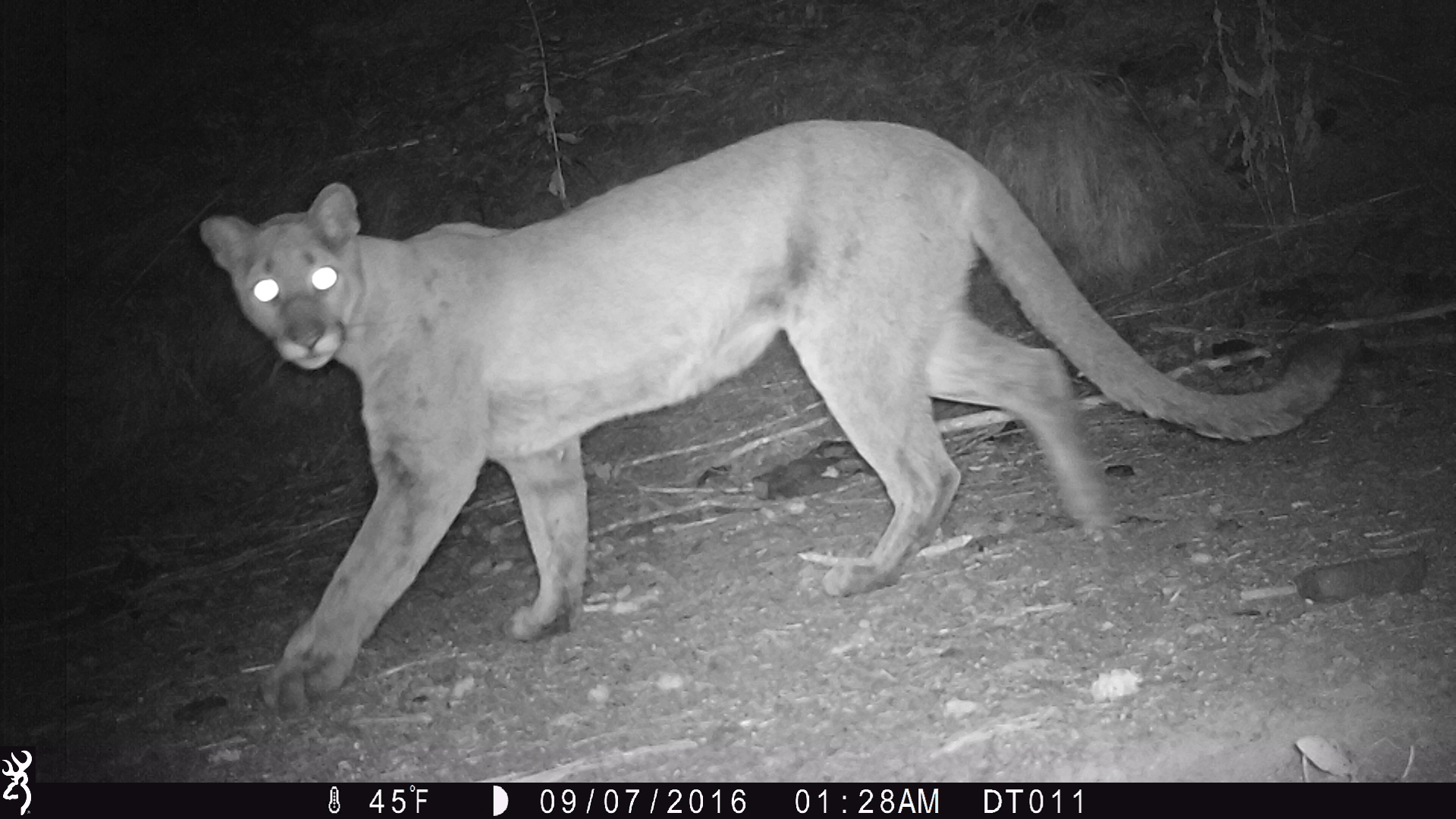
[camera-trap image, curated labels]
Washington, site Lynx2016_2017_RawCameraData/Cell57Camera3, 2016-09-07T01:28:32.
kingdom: Animalia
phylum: Chordata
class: Mammalia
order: Carnivora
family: Felidae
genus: Puma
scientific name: Puma concolor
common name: mountain lion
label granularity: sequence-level